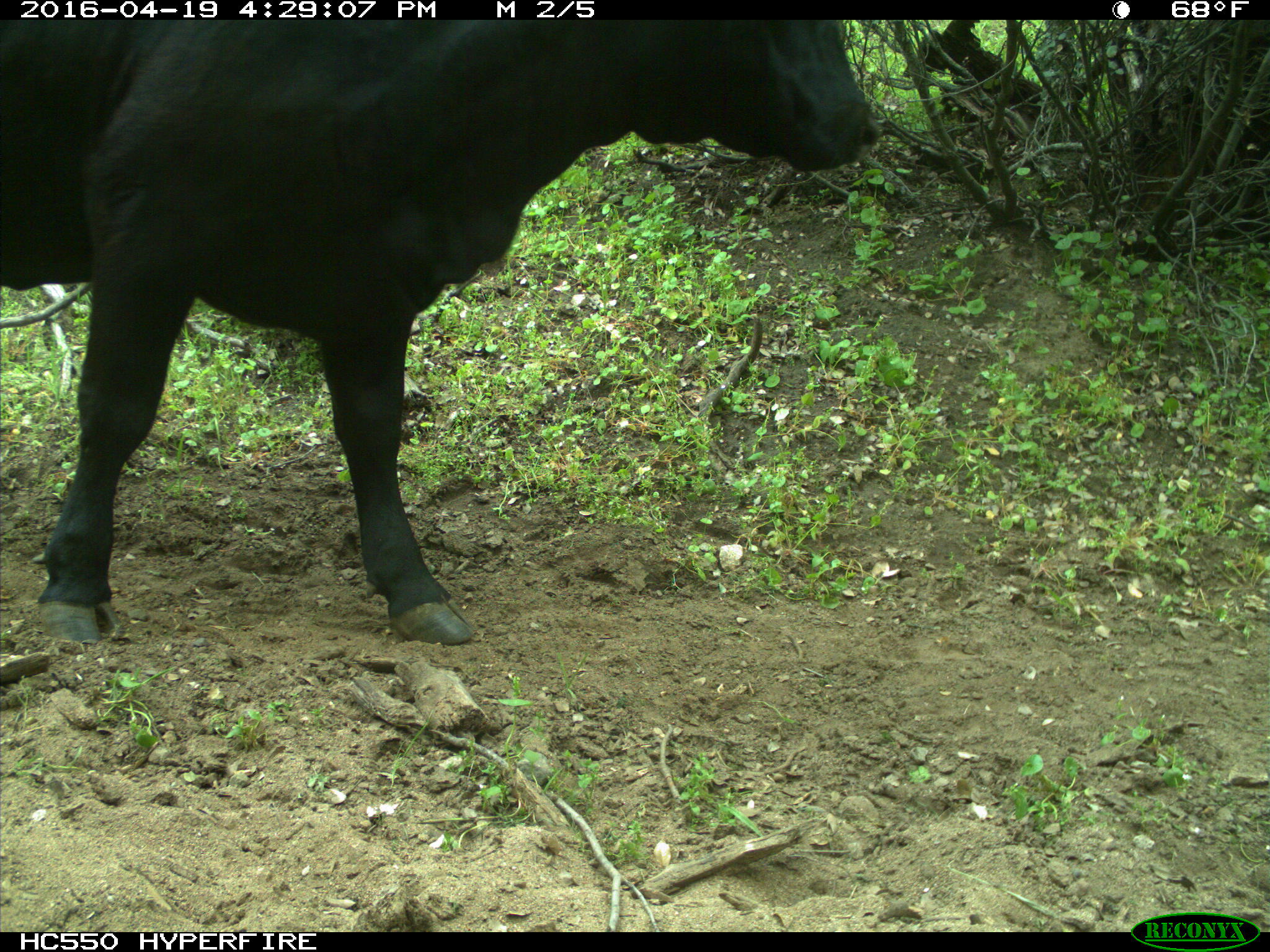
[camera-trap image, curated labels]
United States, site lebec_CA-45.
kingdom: Animalia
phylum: Chordata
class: Mammalia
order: Artiodactyla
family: Bovidae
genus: Bos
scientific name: Bos taurus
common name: domestic cow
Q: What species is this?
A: Bos taurus (domestic cow).